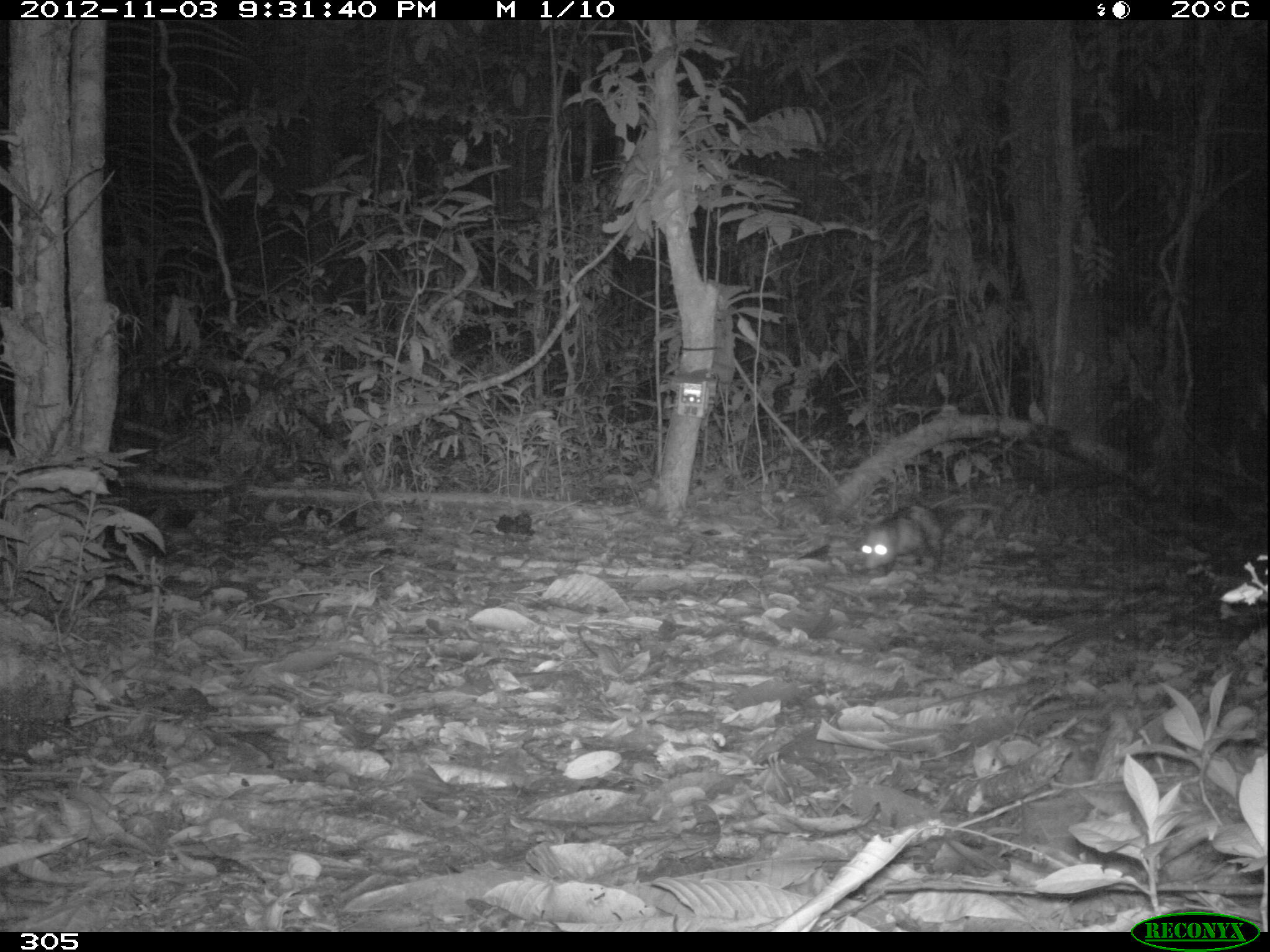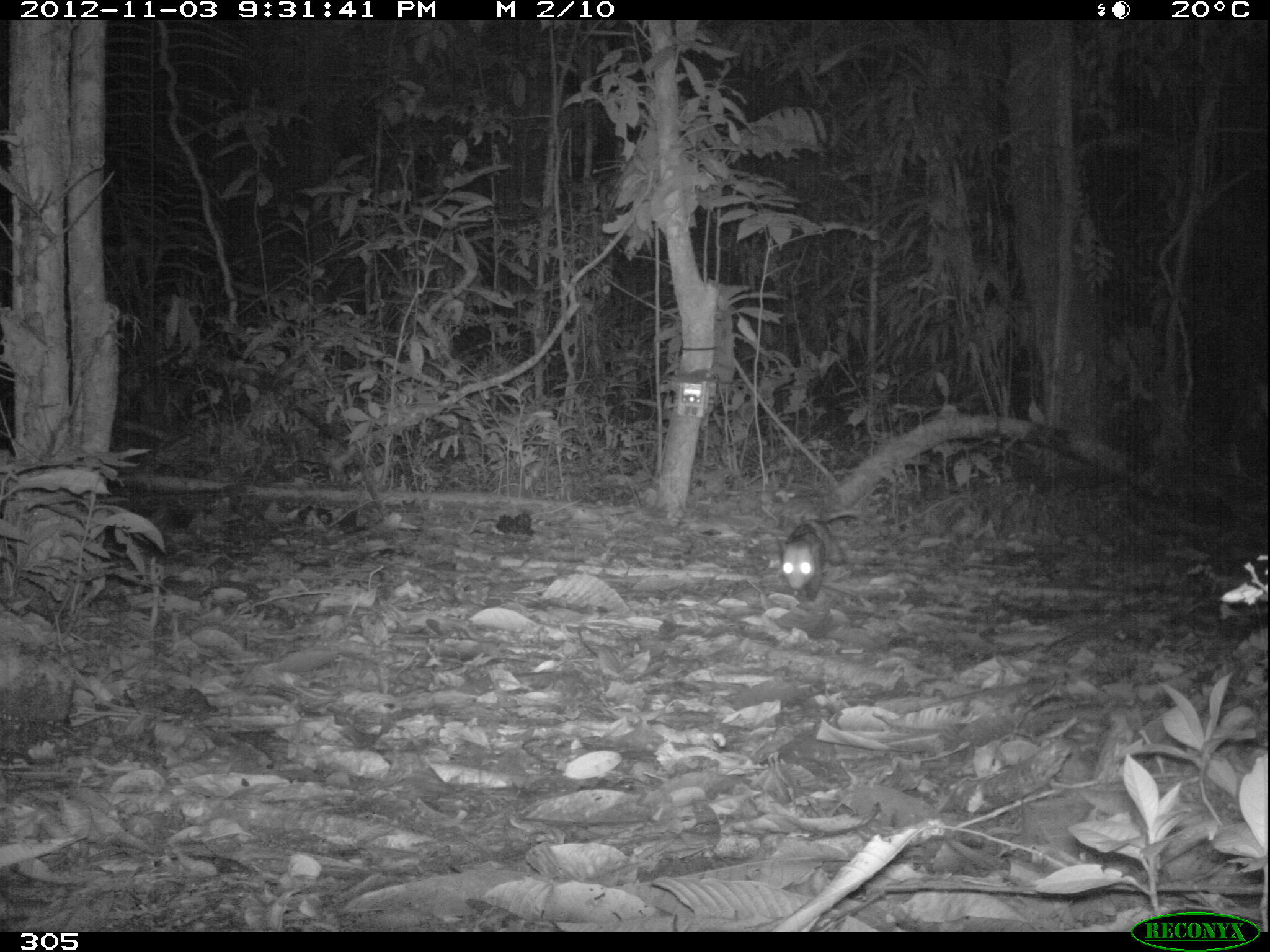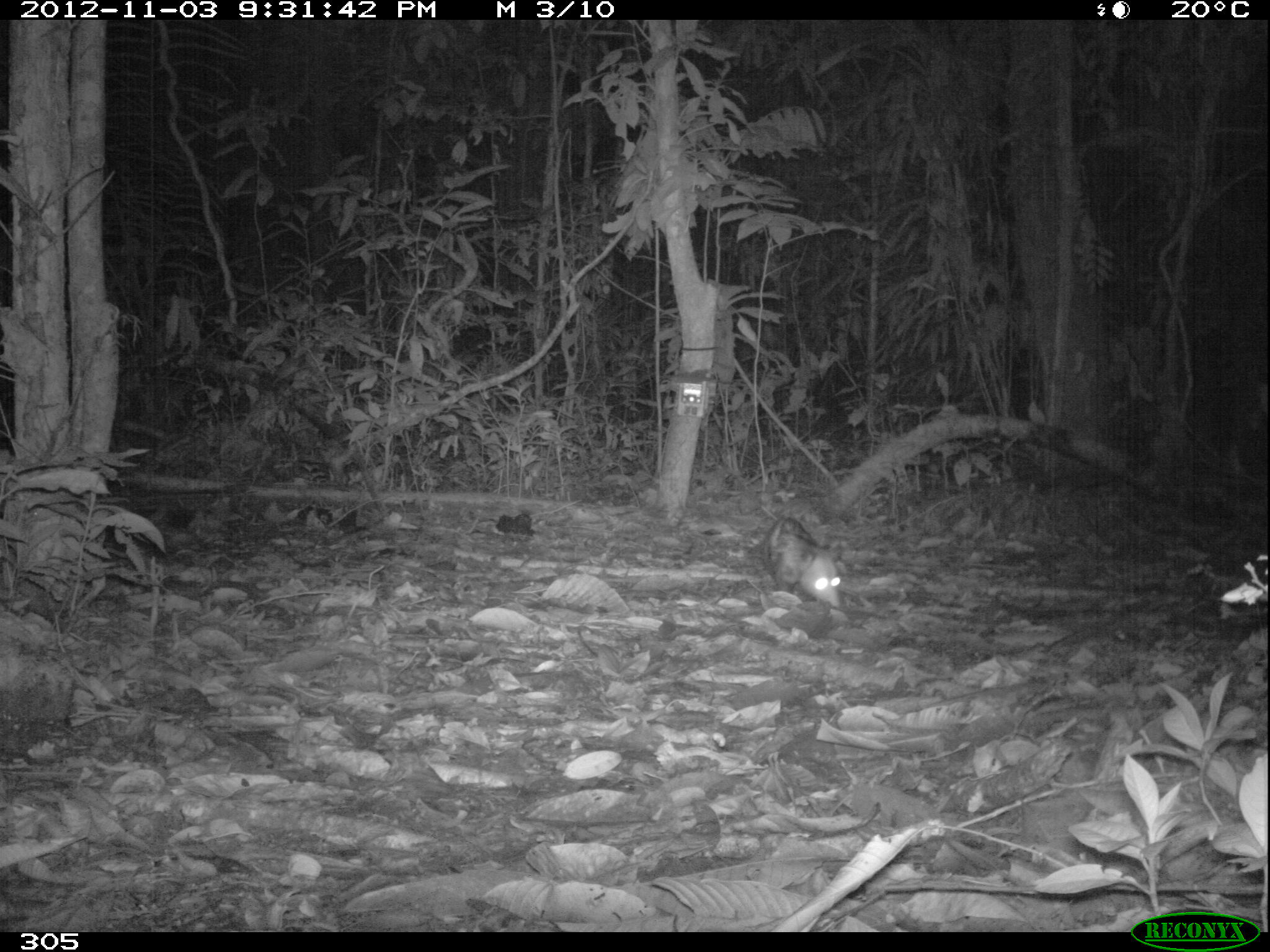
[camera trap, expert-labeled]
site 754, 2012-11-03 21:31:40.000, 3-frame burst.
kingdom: Animalia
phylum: Chordata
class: Mammalia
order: Didelphimorphia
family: Didelphidae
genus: Didelphis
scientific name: Didelphis marsupialis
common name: southern opossum